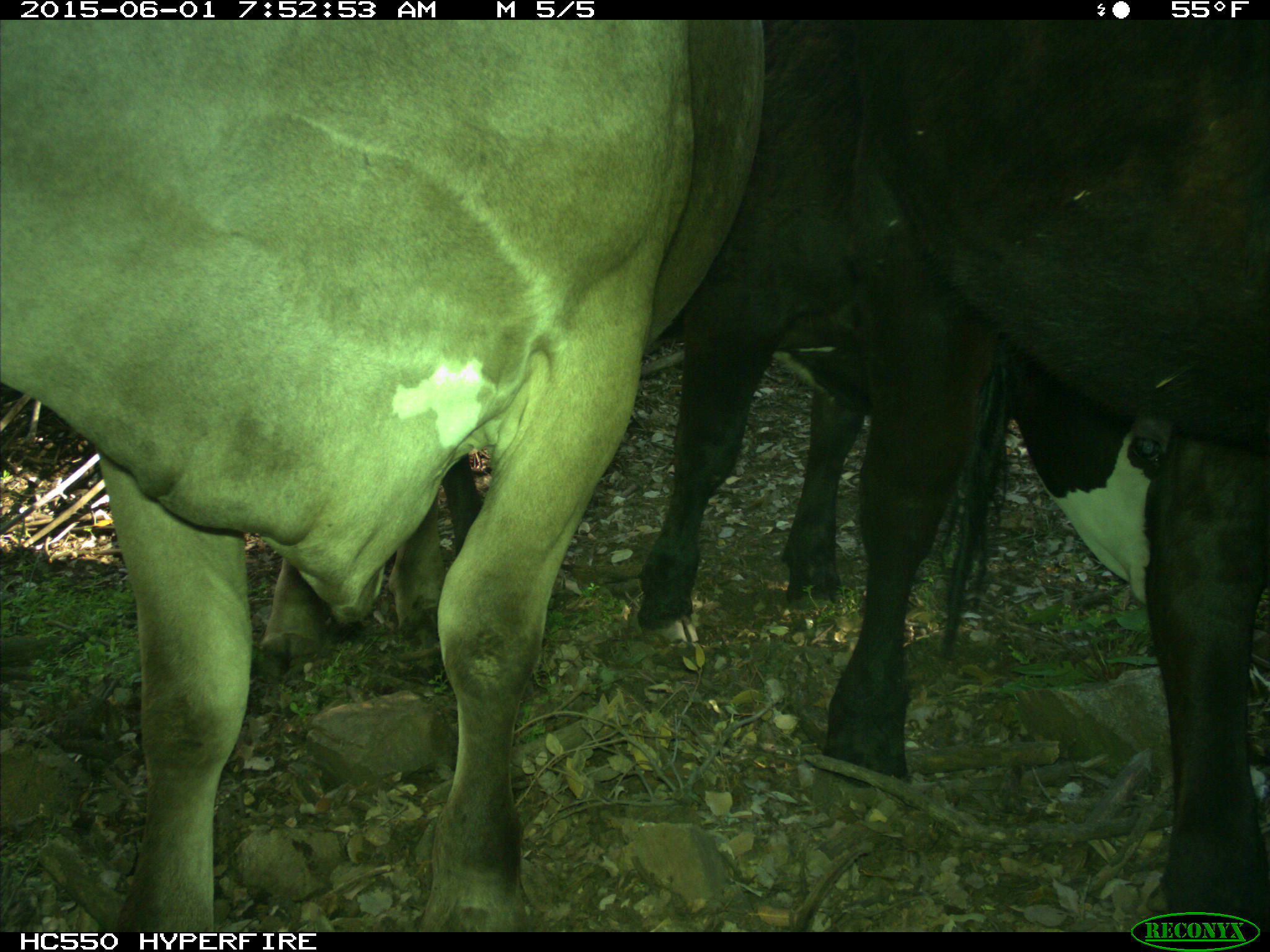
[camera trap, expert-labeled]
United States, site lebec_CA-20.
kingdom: Animalia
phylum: Chordata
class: Mammalia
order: Artiodactyla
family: Bovidae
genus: Bos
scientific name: Bos taurus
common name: domestic cow